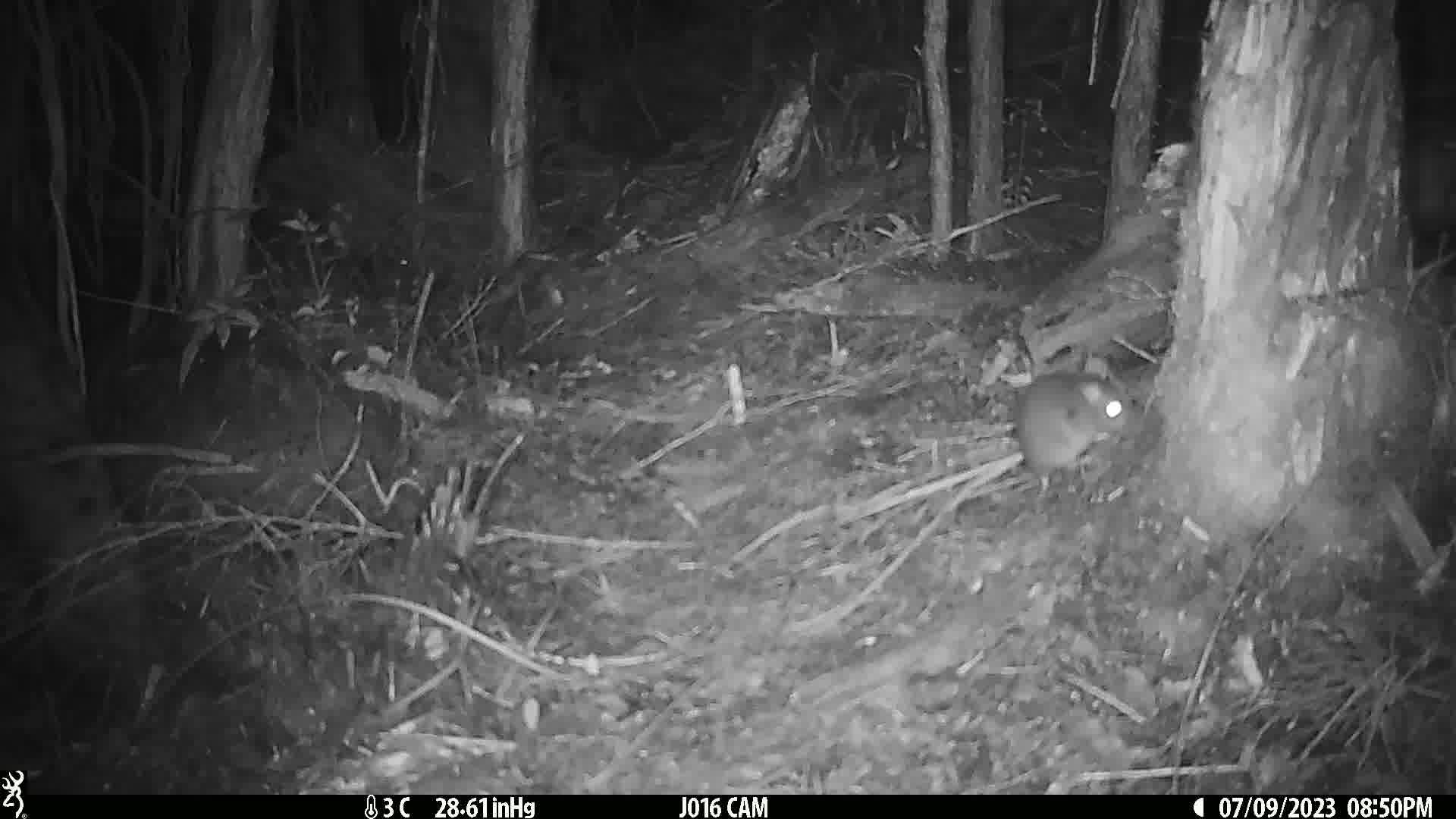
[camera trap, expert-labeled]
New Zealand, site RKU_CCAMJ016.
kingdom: Animalia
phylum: Chordata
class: Mammalia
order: Rodentia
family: Muridae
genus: Rattus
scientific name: Rattus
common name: rat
Rat (Rattus).